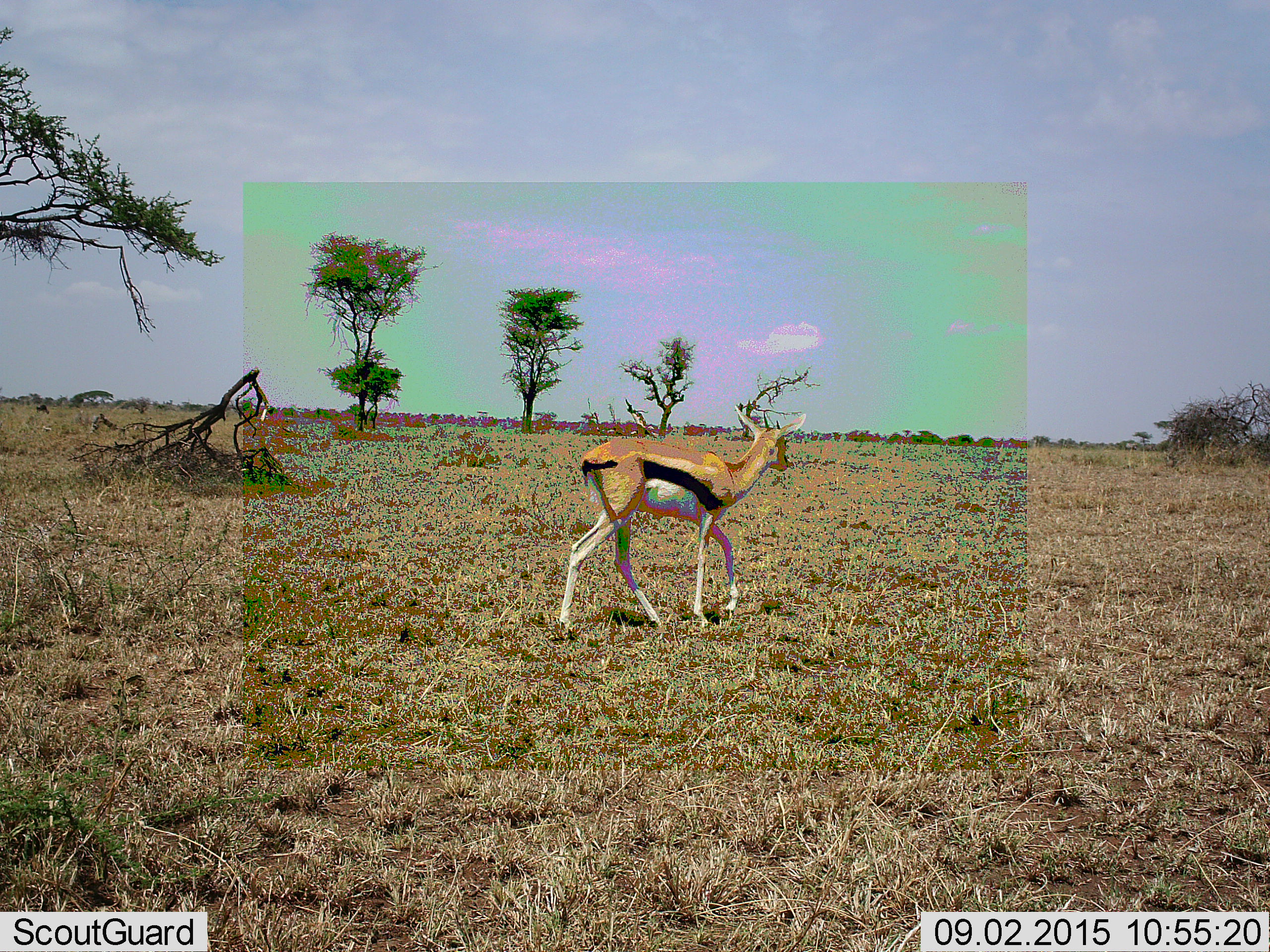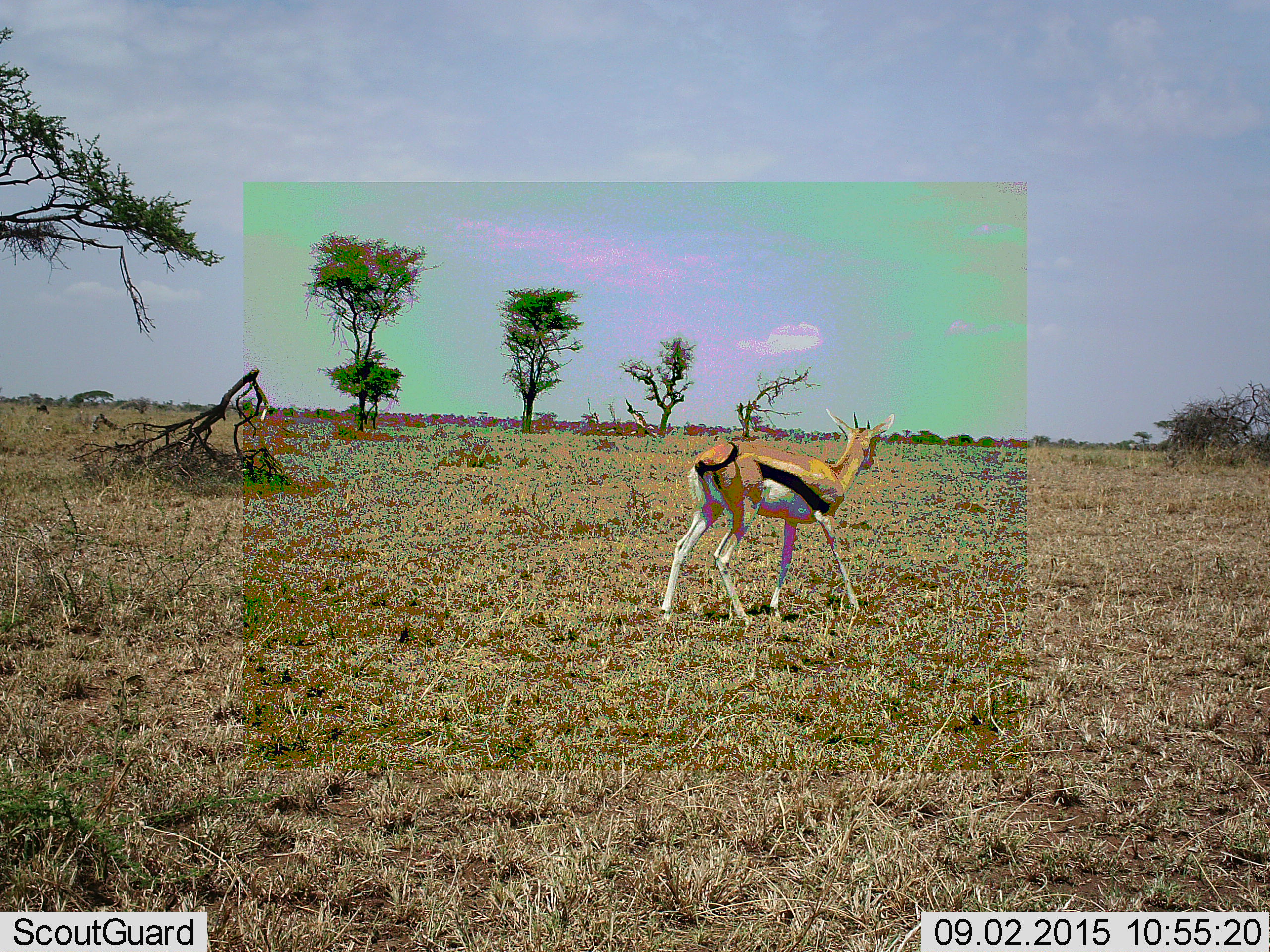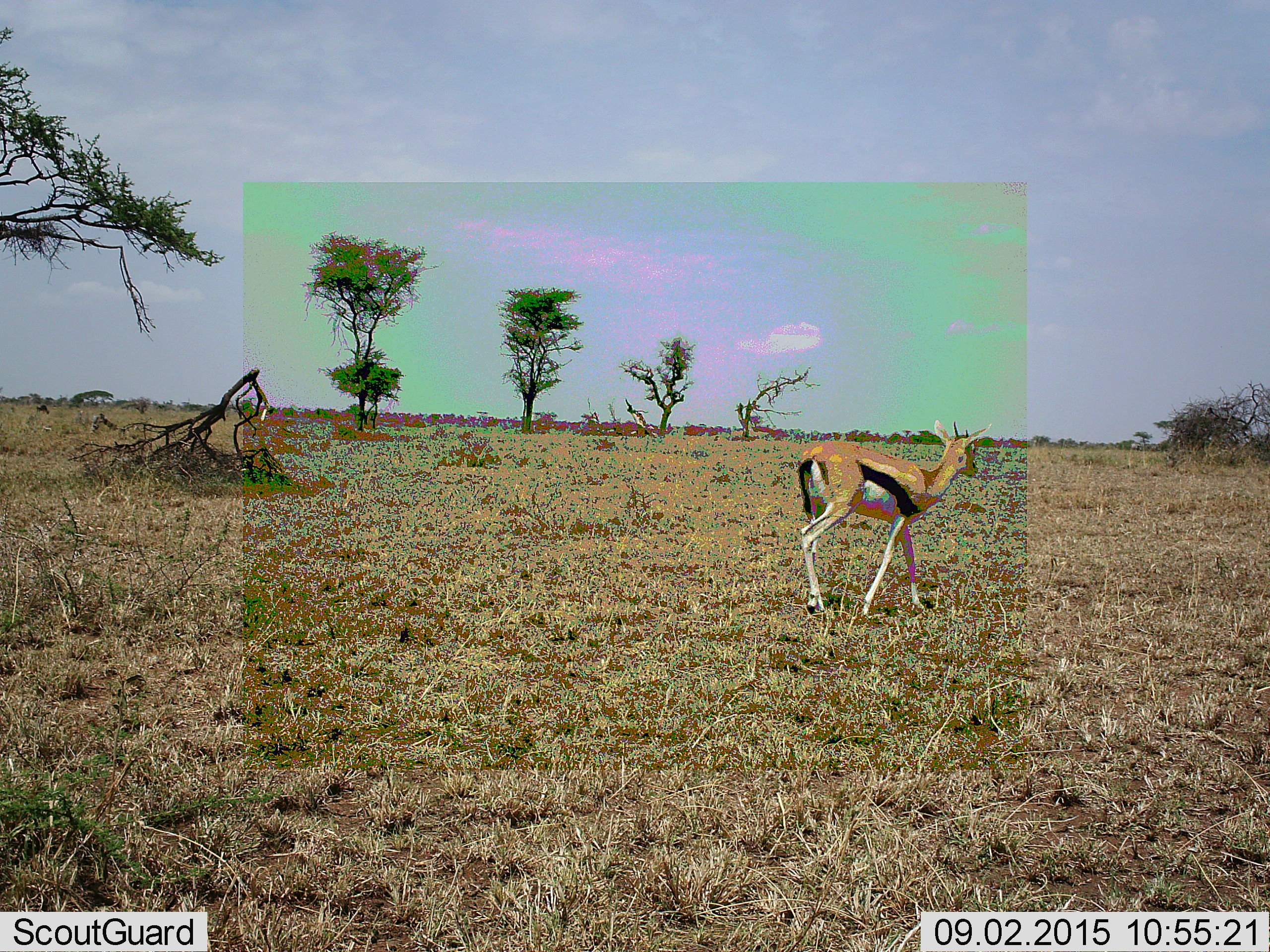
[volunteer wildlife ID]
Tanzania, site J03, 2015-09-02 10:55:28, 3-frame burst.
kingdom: Animalia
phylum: Chordata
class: Mammalia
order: Artiodactyla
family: Bovidae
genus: Eudorcas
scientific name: Eudorcas thomsonii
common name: thomson's gazelle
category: gazellethomsons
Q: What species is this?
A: Gazellethomsons (thomson's gazelle) (Eudorcas thomsonii).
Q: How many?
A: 1.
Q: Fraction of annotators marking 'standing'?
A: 0%.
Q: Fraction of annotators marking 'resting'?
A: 0%.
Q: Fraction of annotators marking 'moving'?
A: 100%.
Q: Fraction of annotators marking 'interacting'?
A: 0%.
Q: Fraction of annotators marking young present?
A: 8%.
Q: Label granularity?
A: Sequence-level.